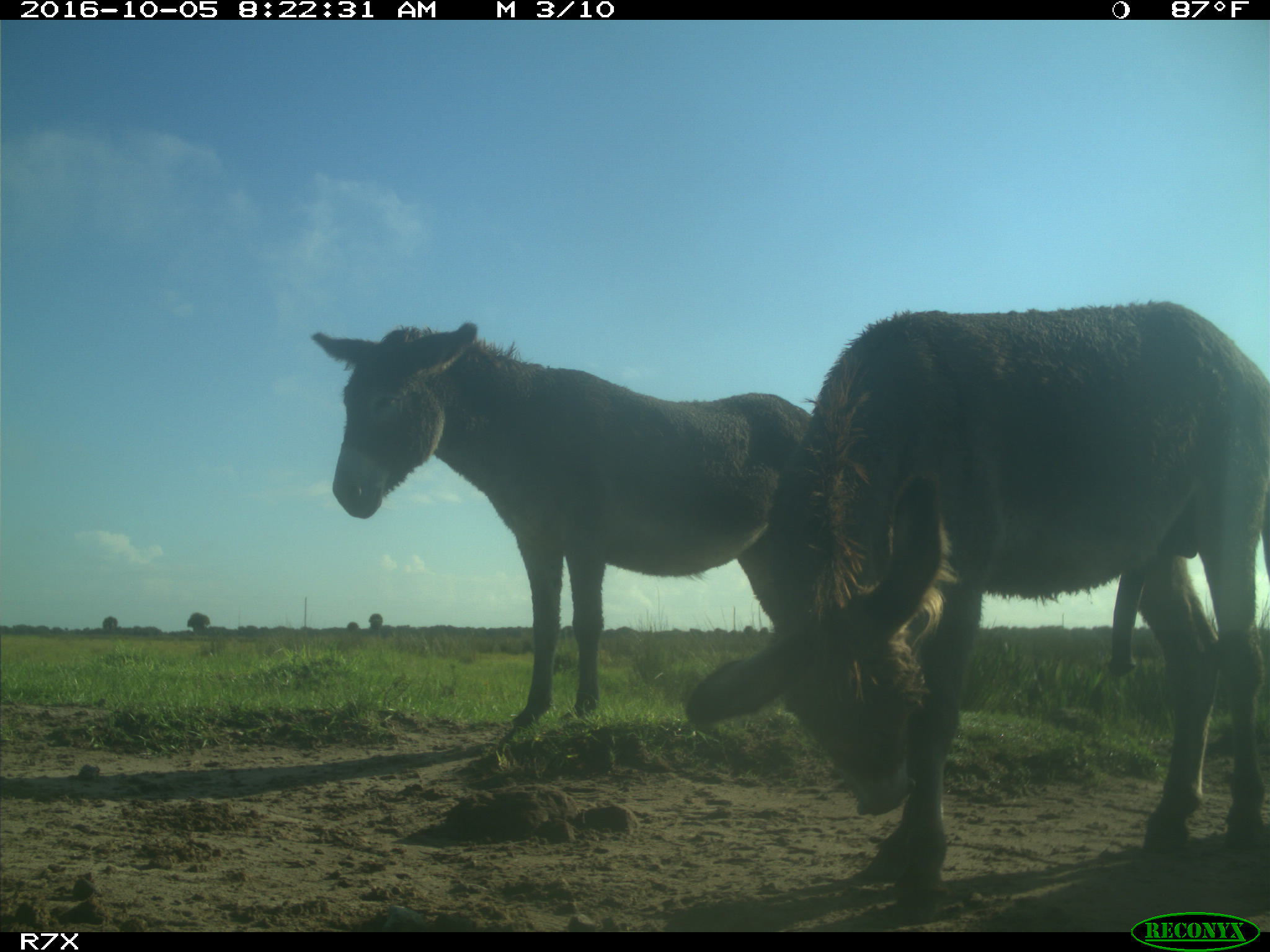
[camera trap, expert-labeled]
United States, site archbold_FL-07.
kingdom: Animalia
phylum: Chordata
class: Mammalia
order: Perissodactyla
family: Equidae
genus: Equus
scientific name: Equus africanus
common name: african wild ass